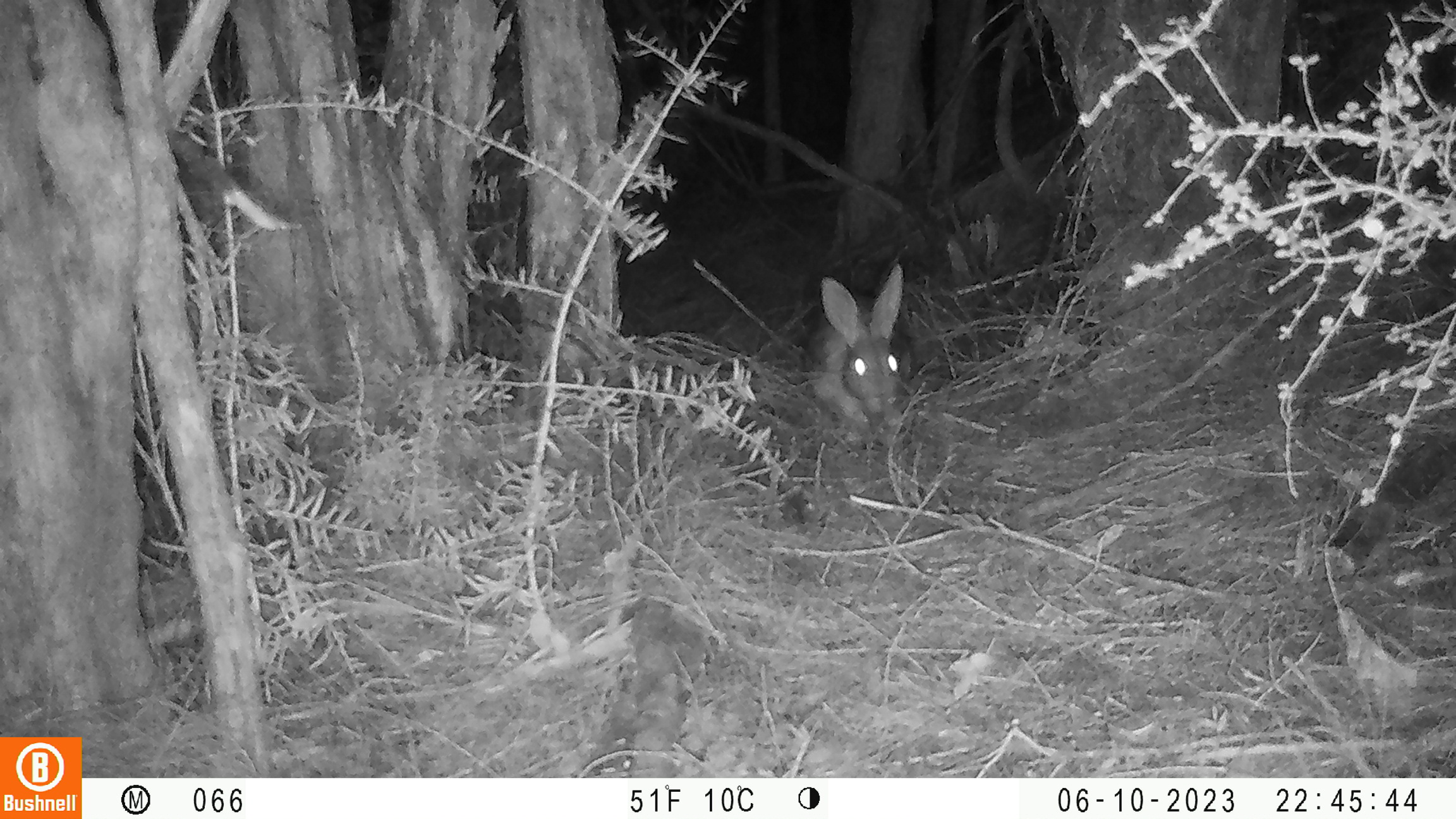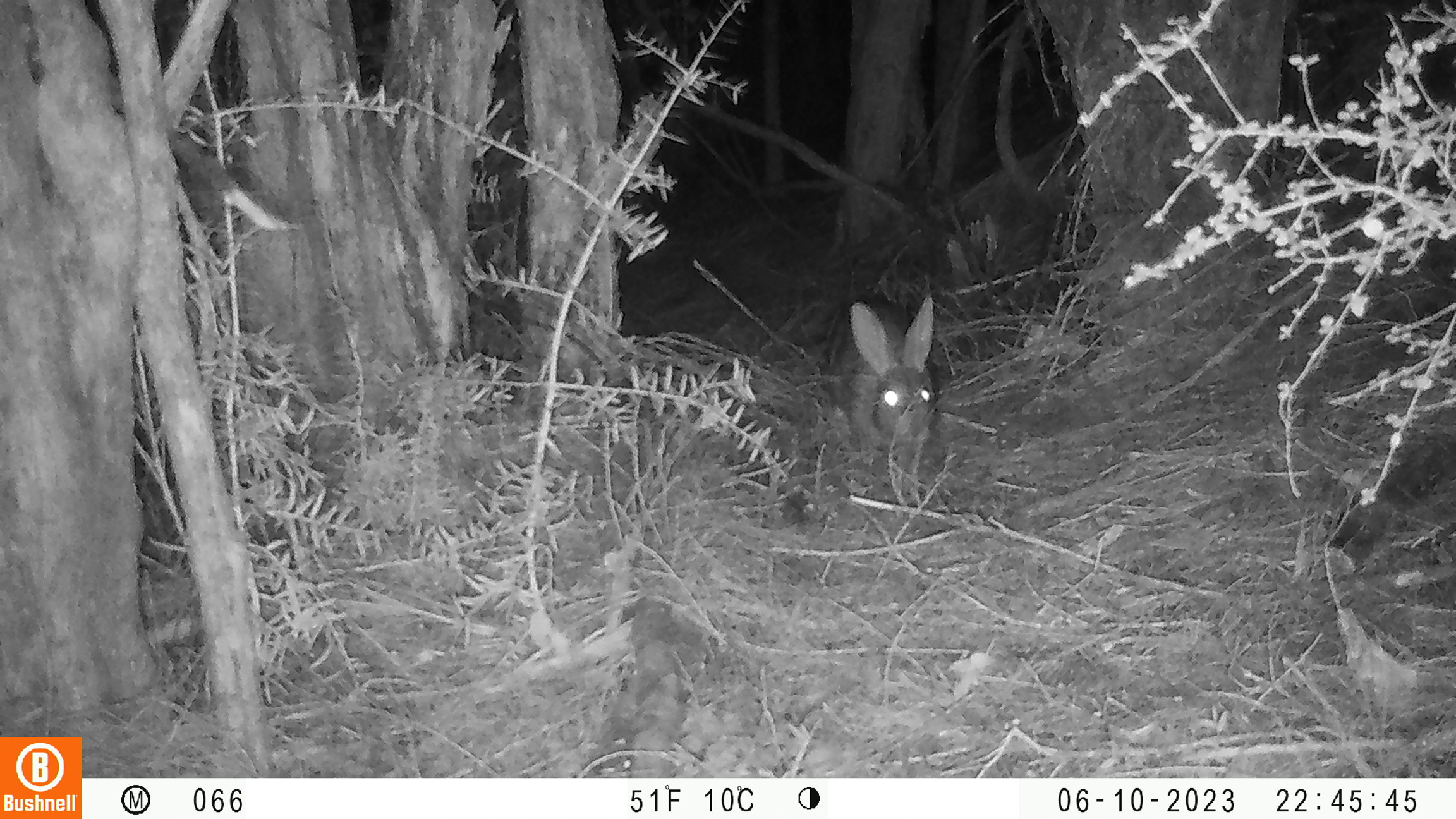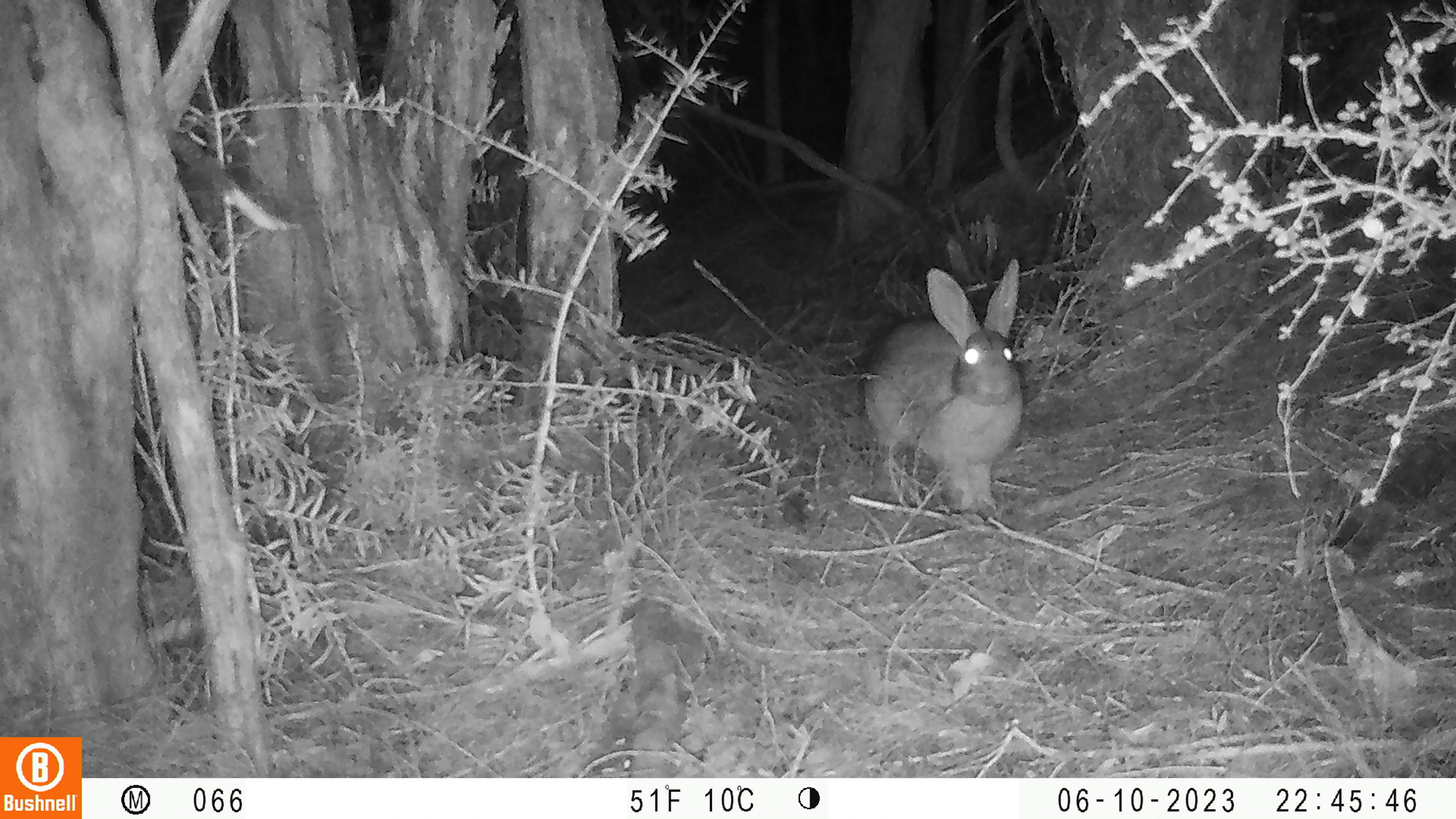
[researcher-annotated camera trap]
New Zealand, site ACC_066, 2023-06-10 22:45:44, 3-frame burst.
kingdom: Animalia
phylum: Chordata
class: Mammalia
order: Lagomorpha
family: Leporidae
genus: Oryctolagus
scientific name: Oryctolagus cuniculus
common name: european rabbit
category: rabbit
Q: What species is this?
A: Rabbit (european rabbit) (Oryctolagus cuniculus).